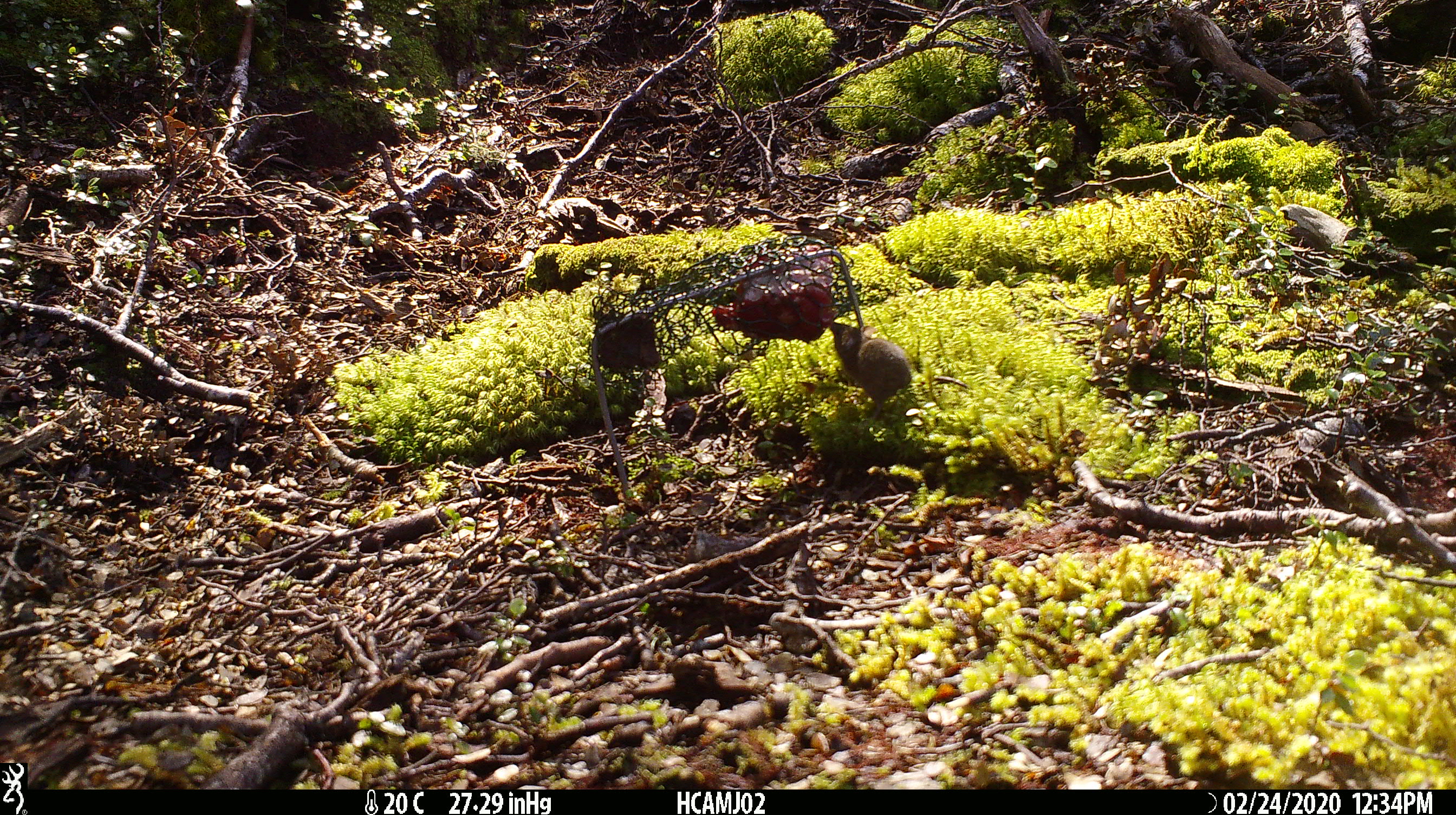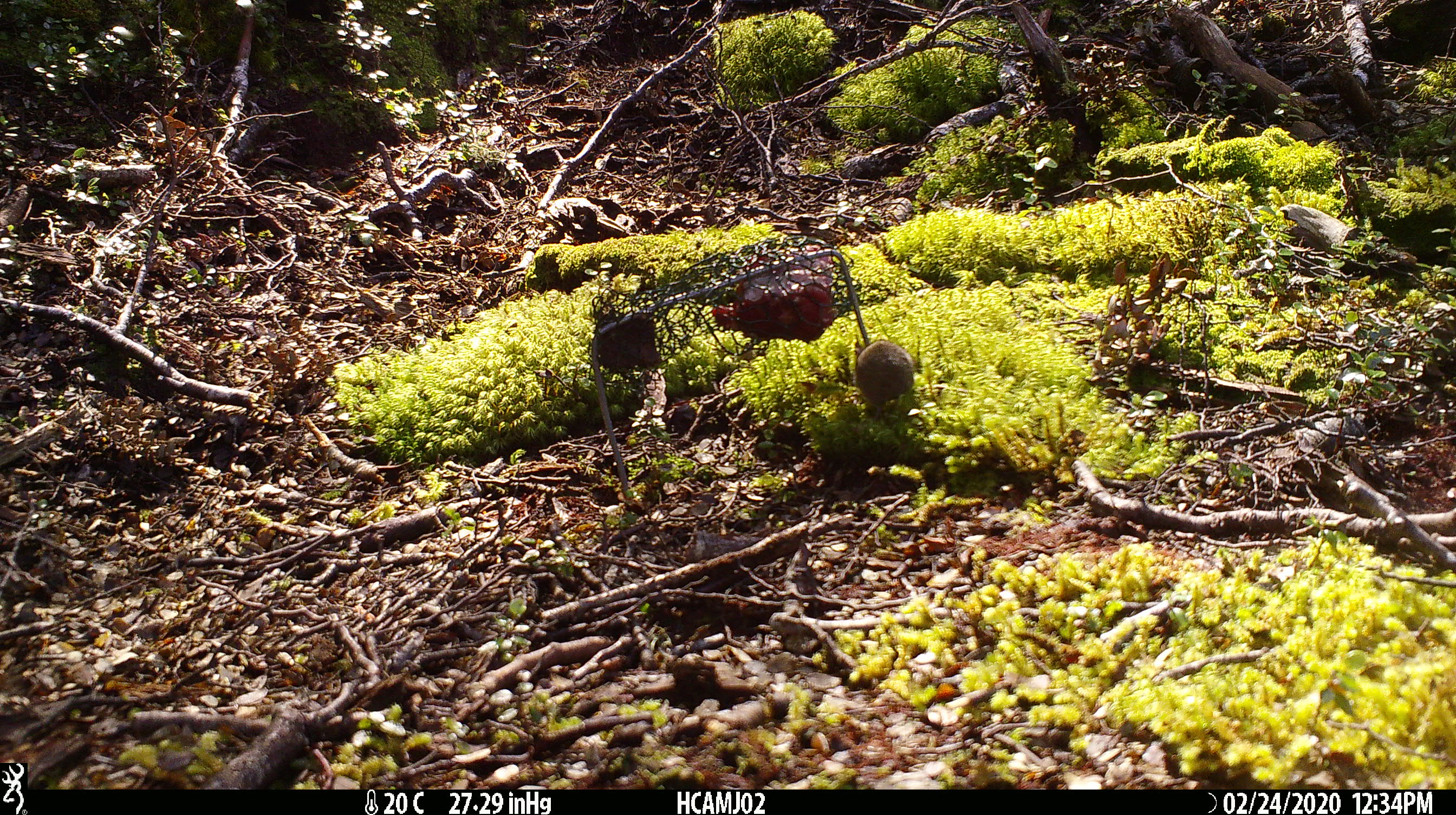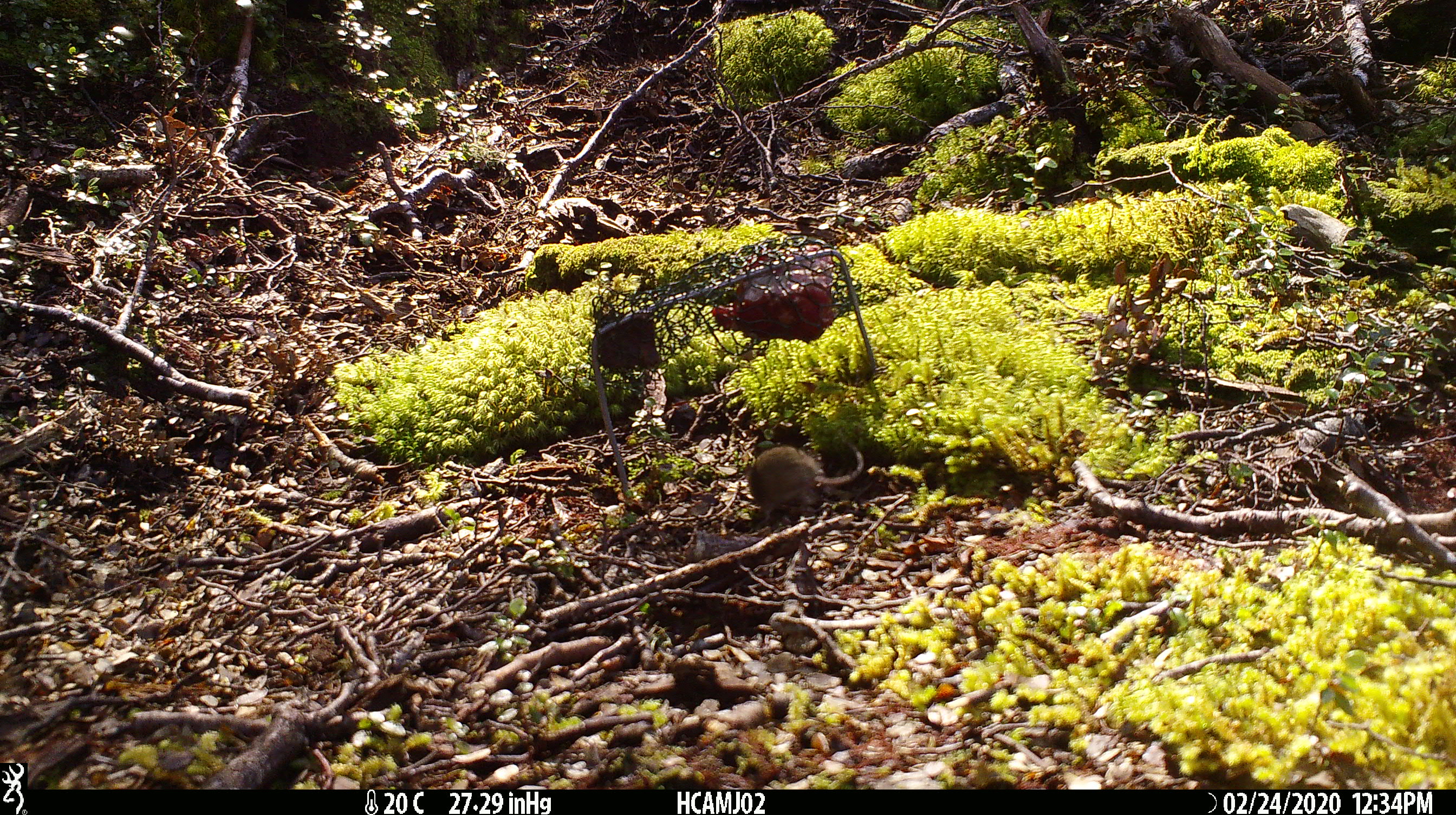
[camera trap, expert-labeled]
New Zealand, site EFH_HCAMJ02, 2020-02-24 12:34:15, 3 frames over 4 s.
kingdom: Animalia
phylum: Chordata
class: Mammalia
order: Rodentia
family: Muridae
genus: Mus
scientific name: Mus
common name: mouse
Mouse (Mus).